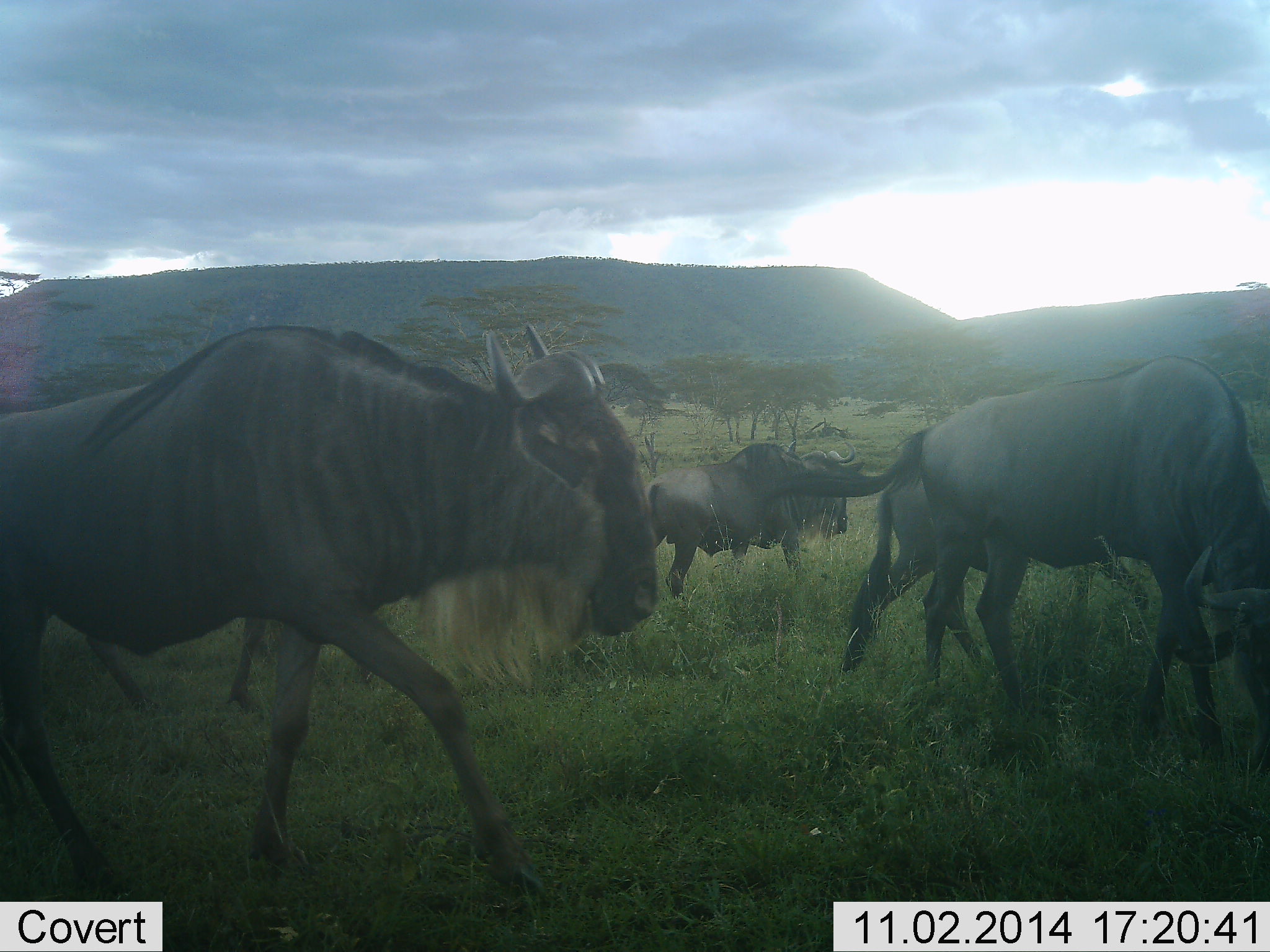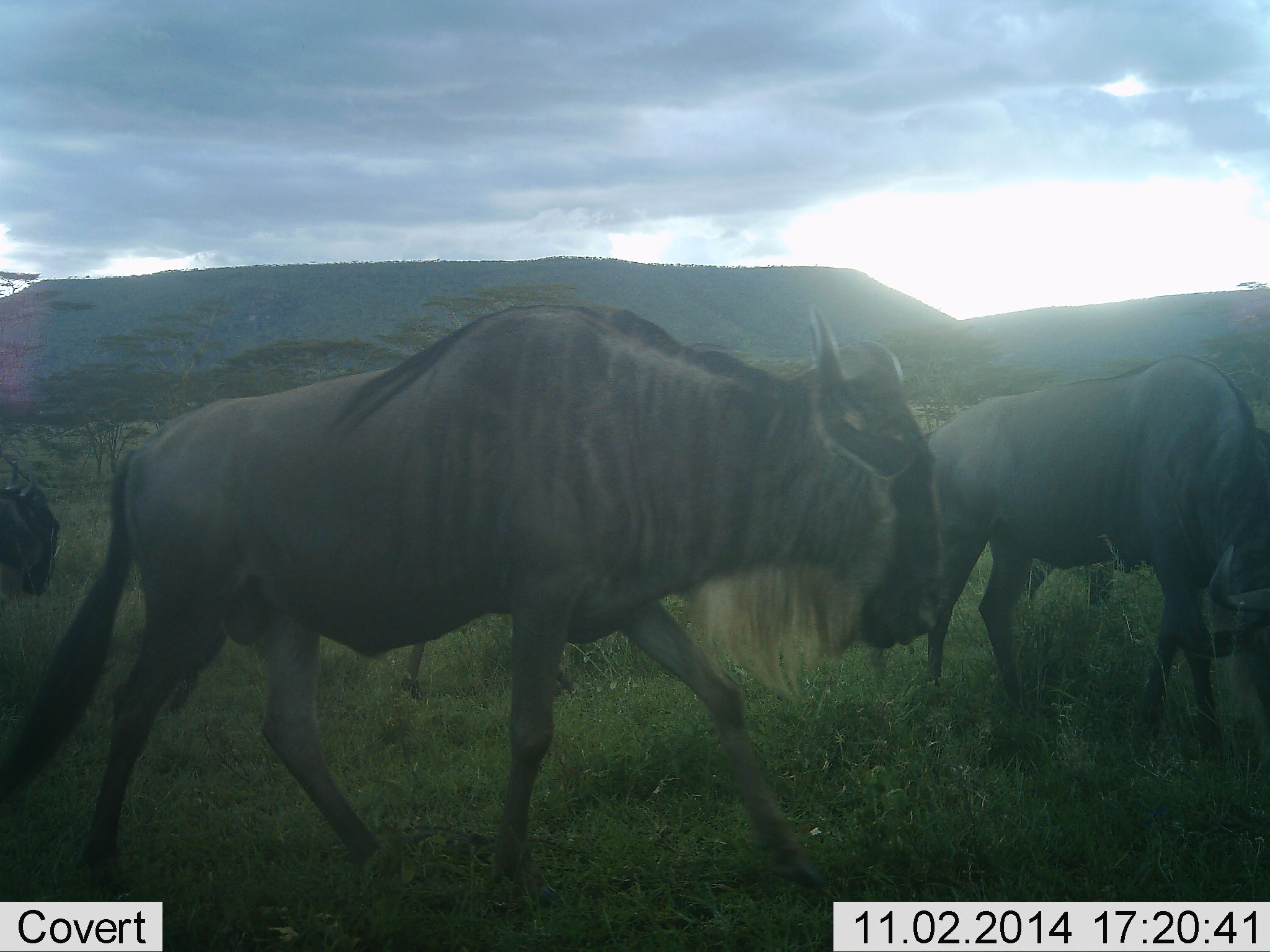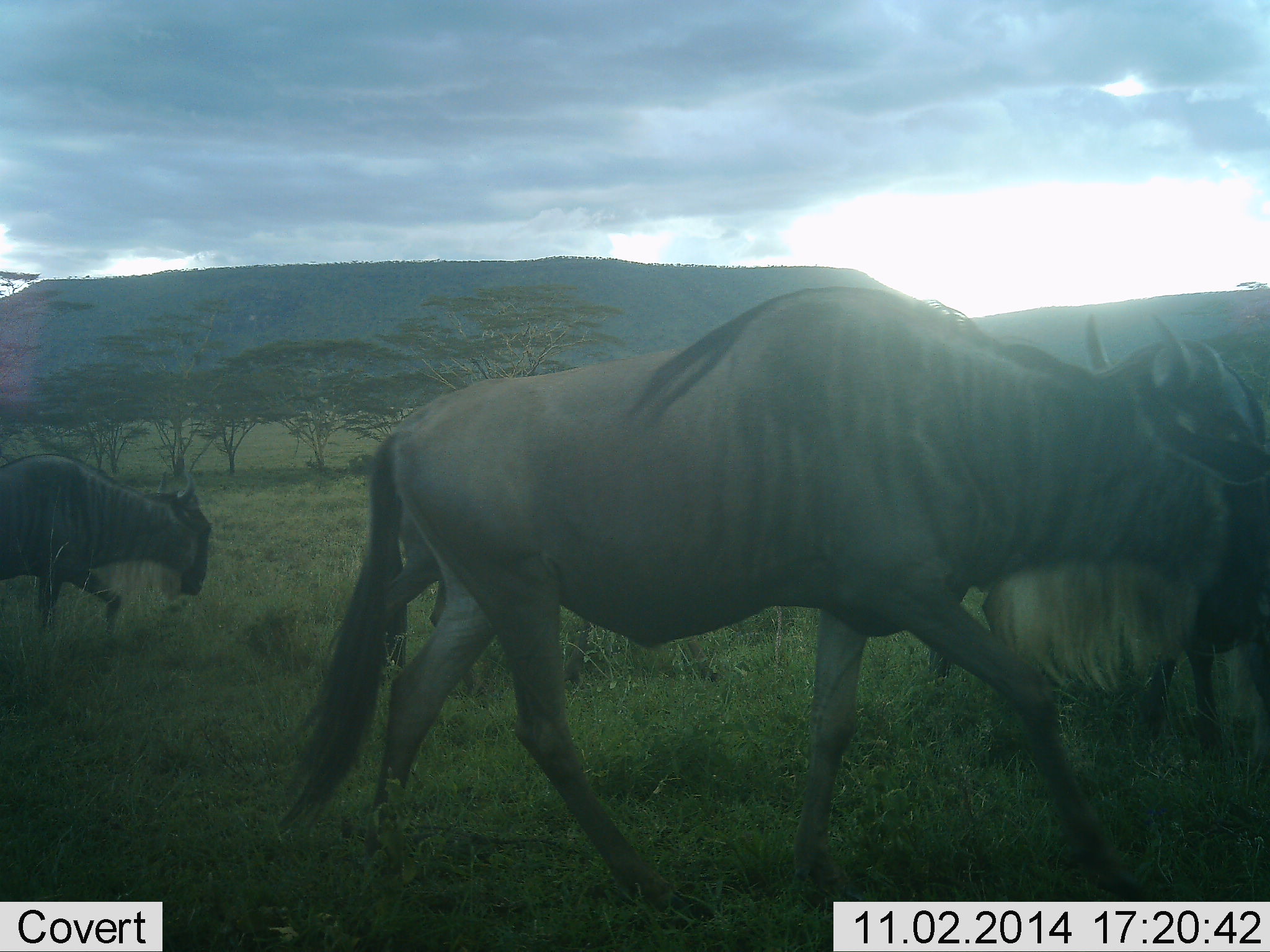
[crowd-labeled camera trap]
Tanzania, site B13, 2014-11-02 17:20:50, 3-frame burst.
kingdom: Animalia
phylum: Chordata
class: Mammalia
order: Artiodactyla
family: Bovidae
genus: Connochaetes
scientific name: Connochaetes taurinus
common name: blue wildebeest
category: wildebeest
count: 5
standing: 30%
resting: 0%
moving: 100%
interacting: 0%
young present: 0%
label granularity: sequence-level